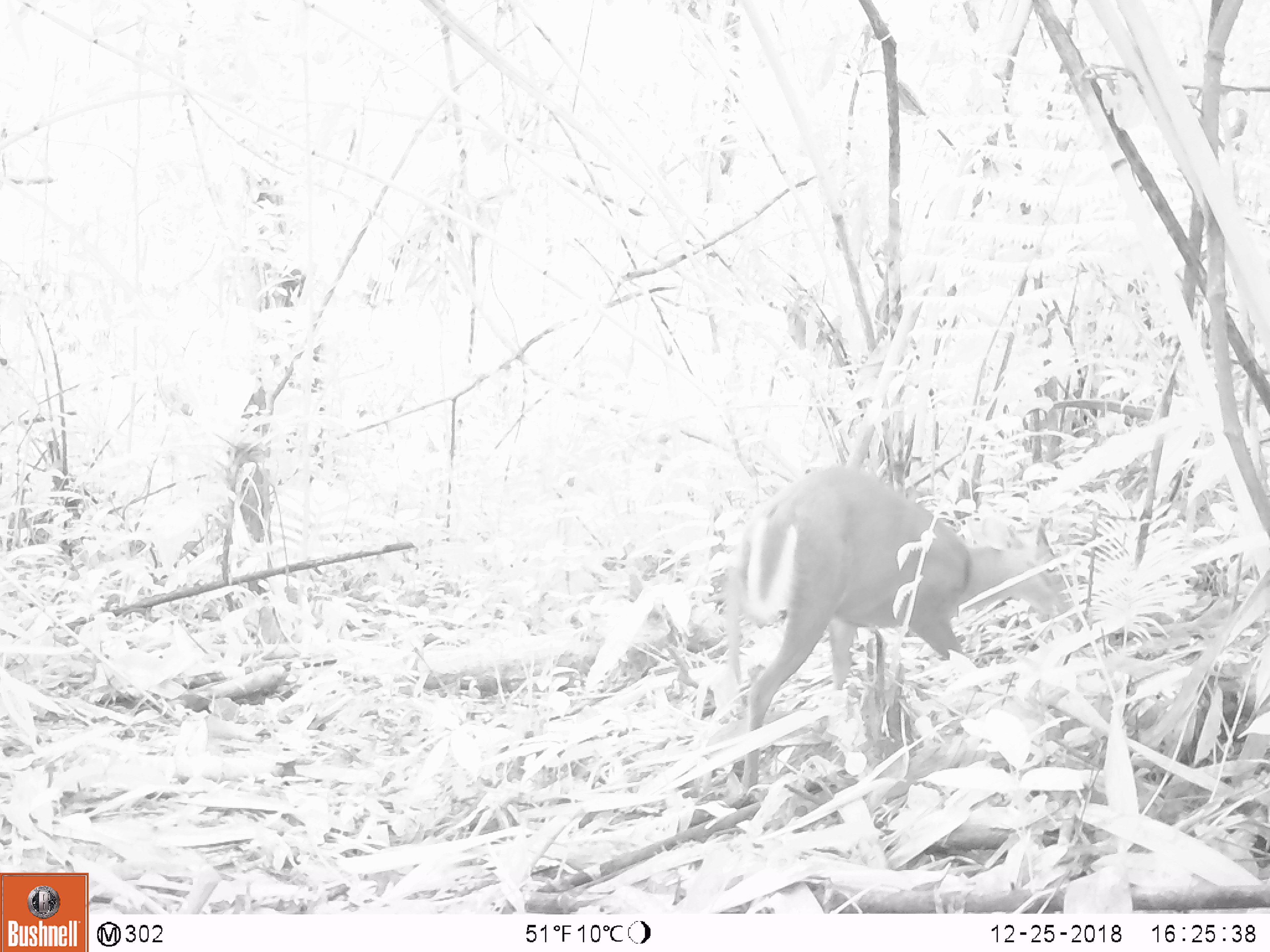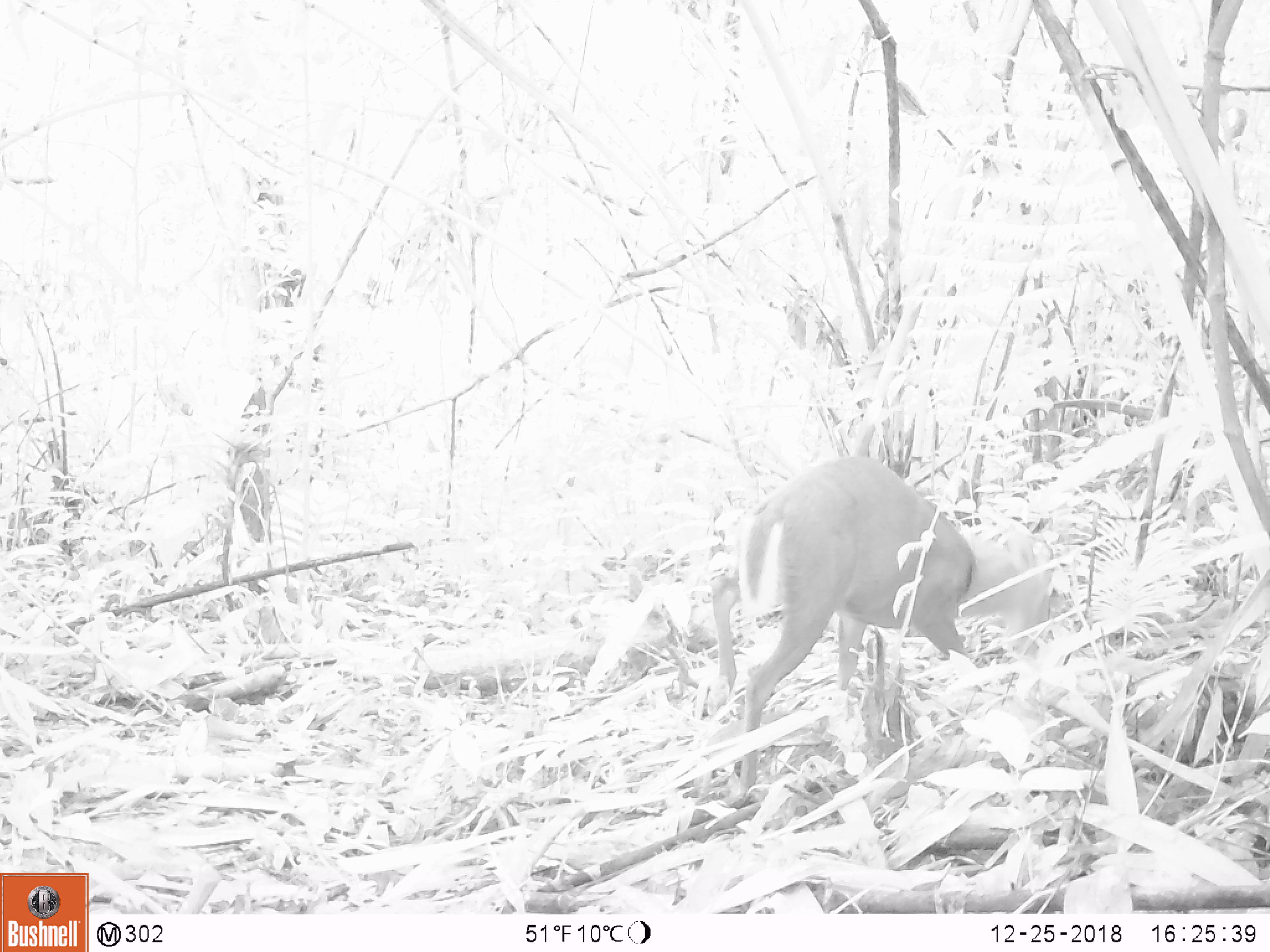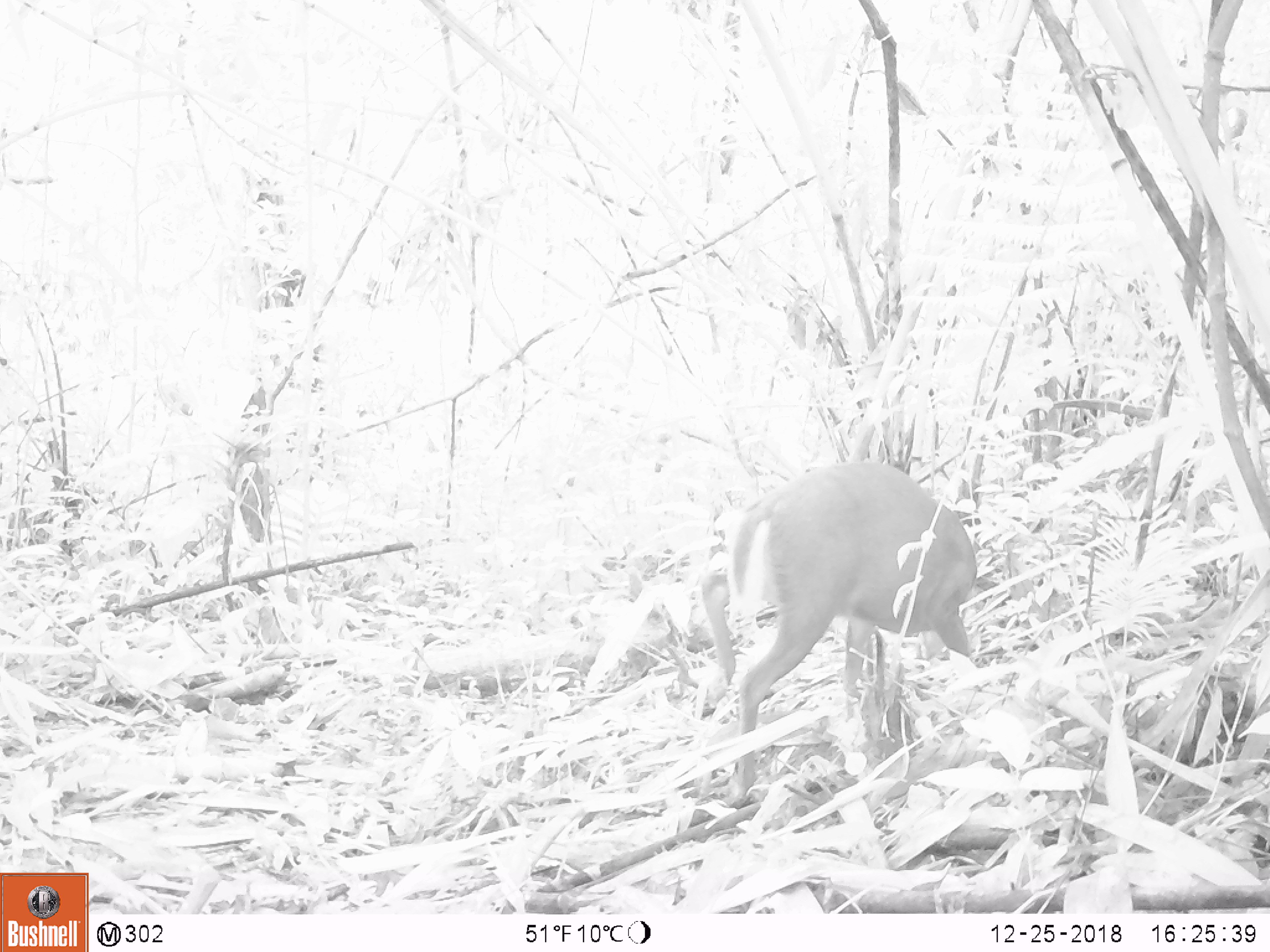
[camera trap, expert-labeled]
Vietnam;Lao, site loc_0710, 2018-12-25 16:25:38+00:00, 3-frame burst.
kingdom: Animalia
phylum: Chordata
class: Mammalia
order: Artiodactyla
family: Cervidae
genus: Muntiacus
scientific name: Muntiacus rooseveltorum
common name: roosevelt's muntjac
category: roosevelts muntjac group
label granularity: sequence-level